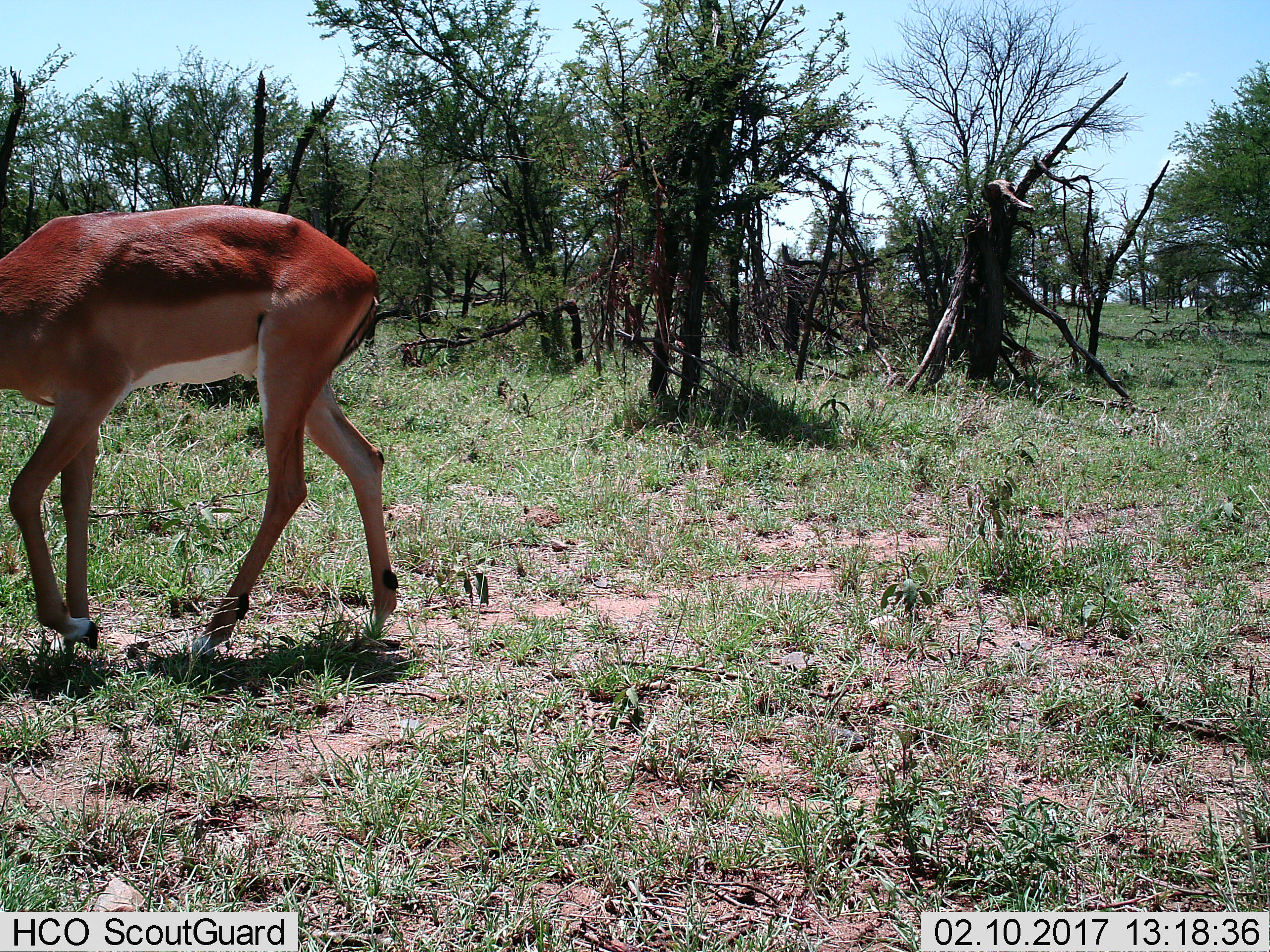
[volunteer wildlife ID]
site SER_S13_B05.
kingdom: Animalia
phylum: Chordata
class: Mammalia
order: Artiodactyla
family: Bovidae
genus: Aepyceros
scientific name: Aepyceros melampus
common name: impala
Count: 1.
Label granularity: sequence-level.